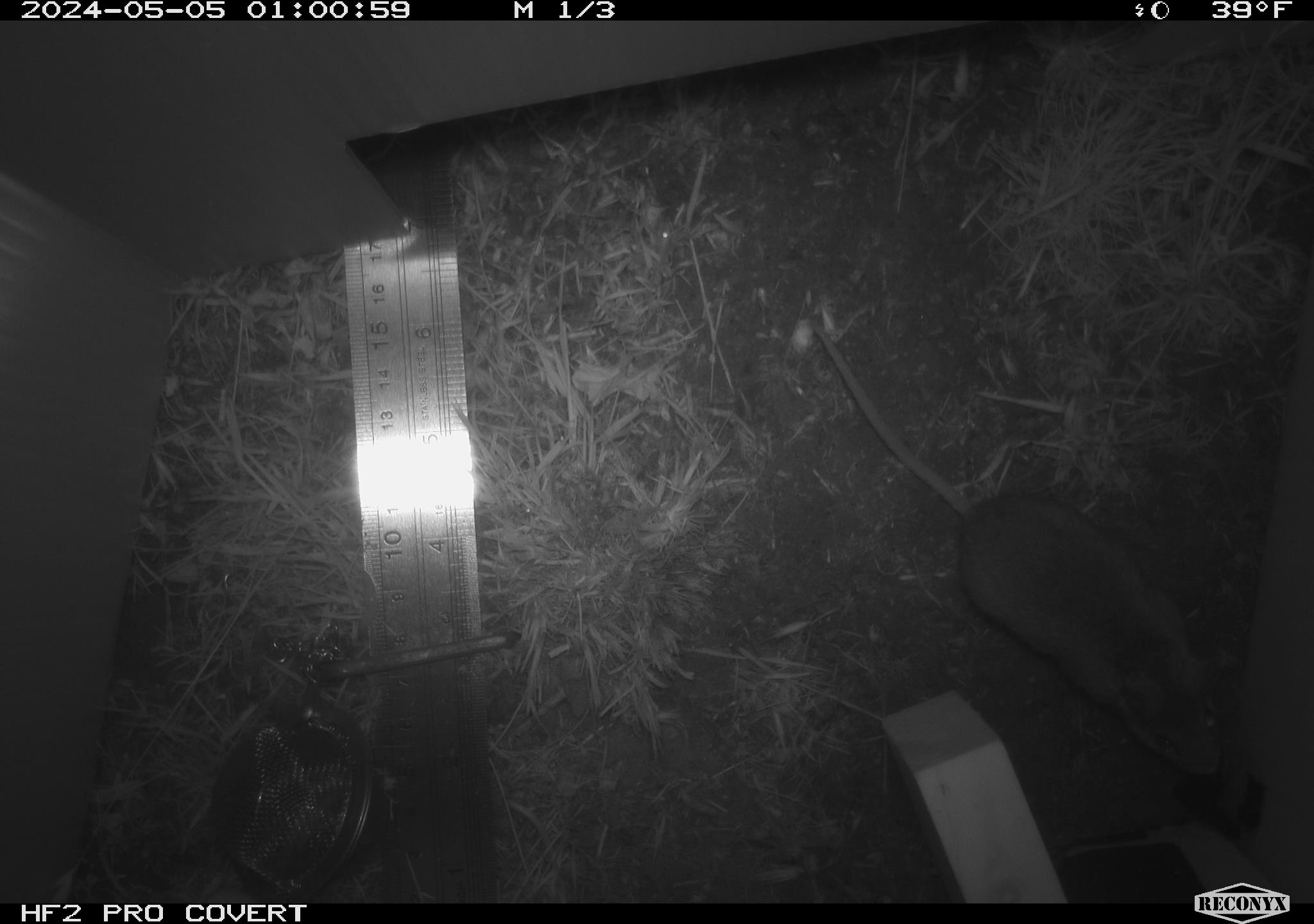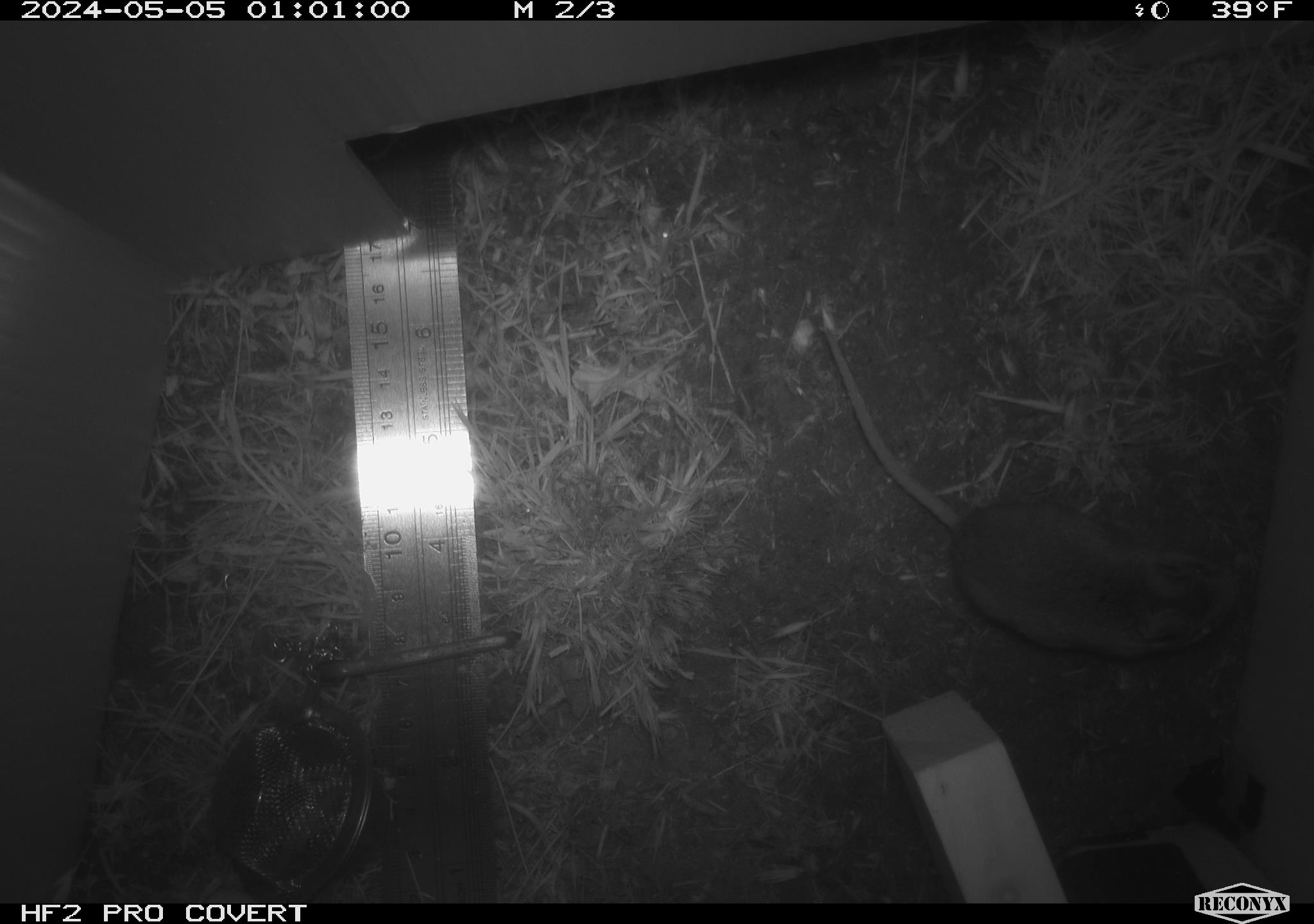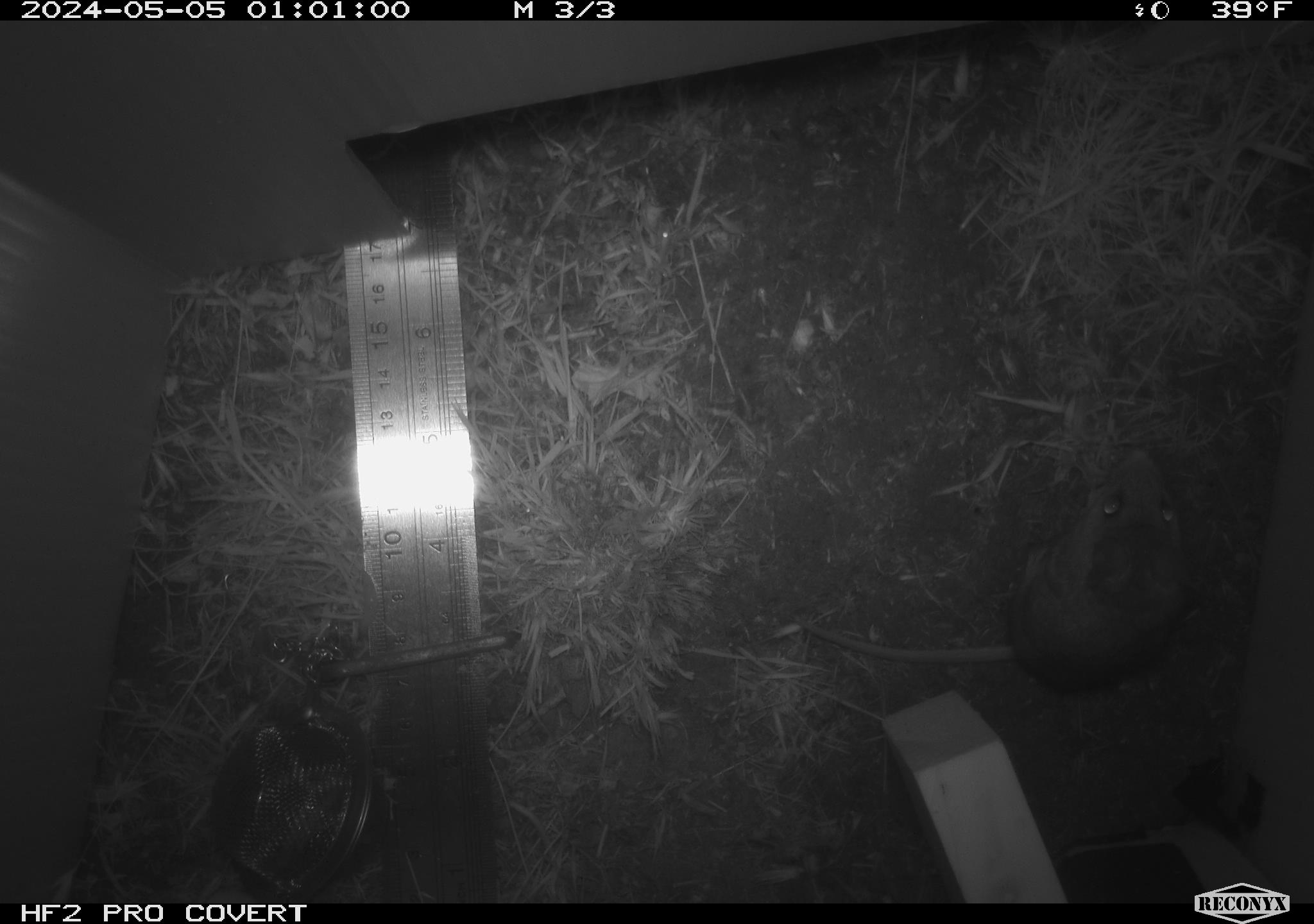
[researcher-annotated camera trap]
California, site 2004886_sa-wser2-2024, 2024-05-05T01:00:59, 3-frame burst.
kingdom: Animalia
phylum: Chordata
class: Mammalia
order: Rodentia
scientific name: Rodentia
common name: mouse species